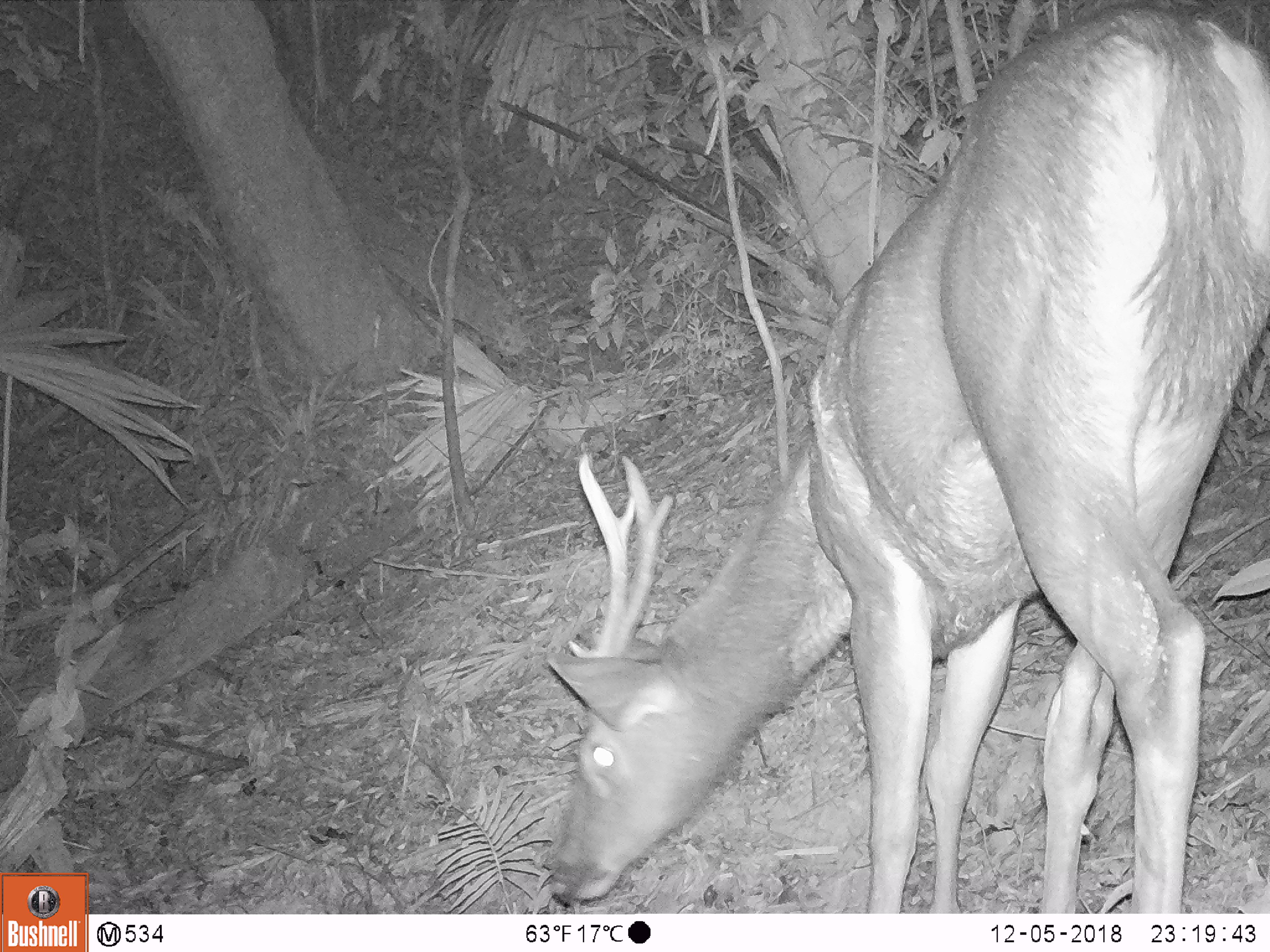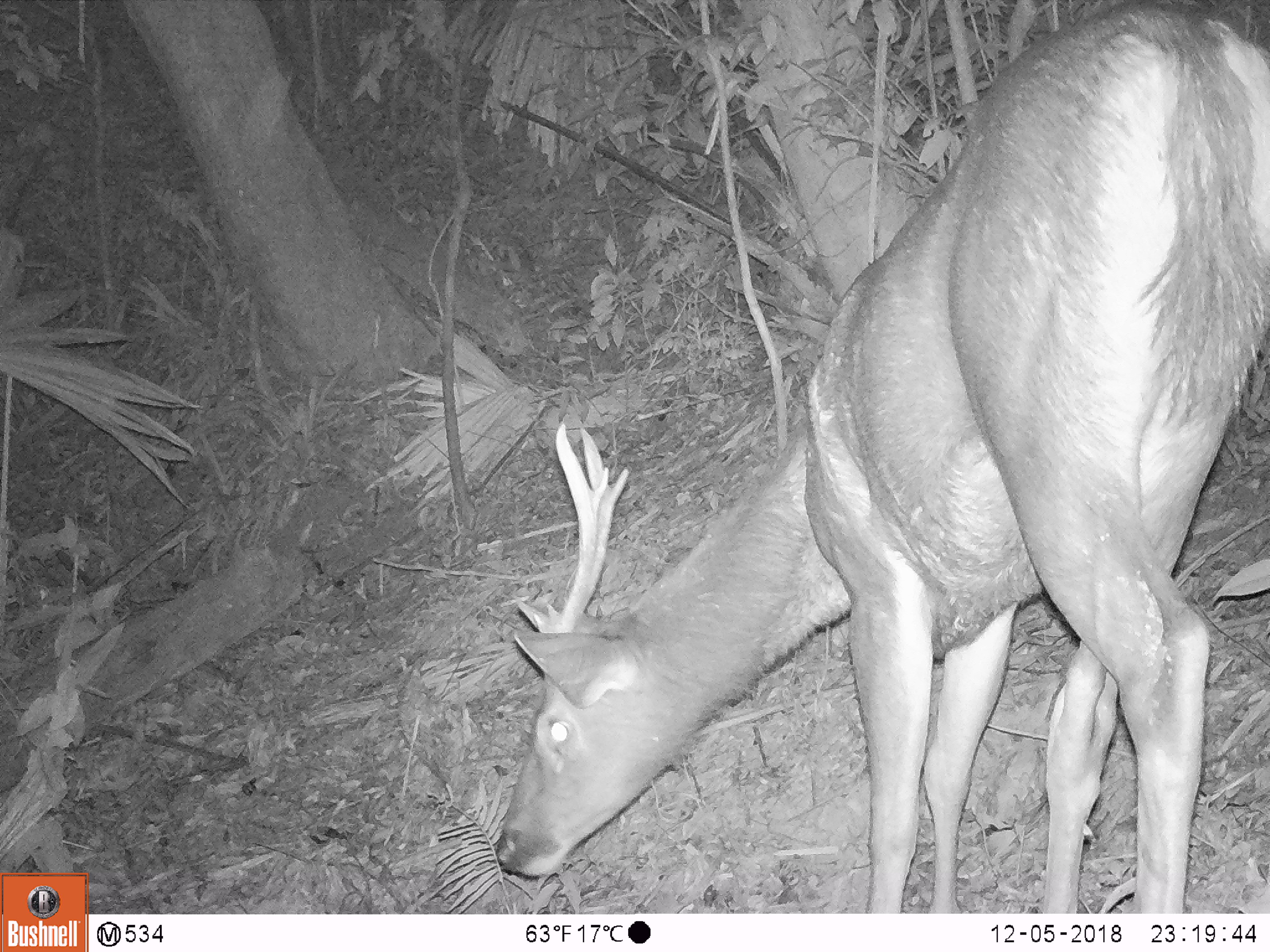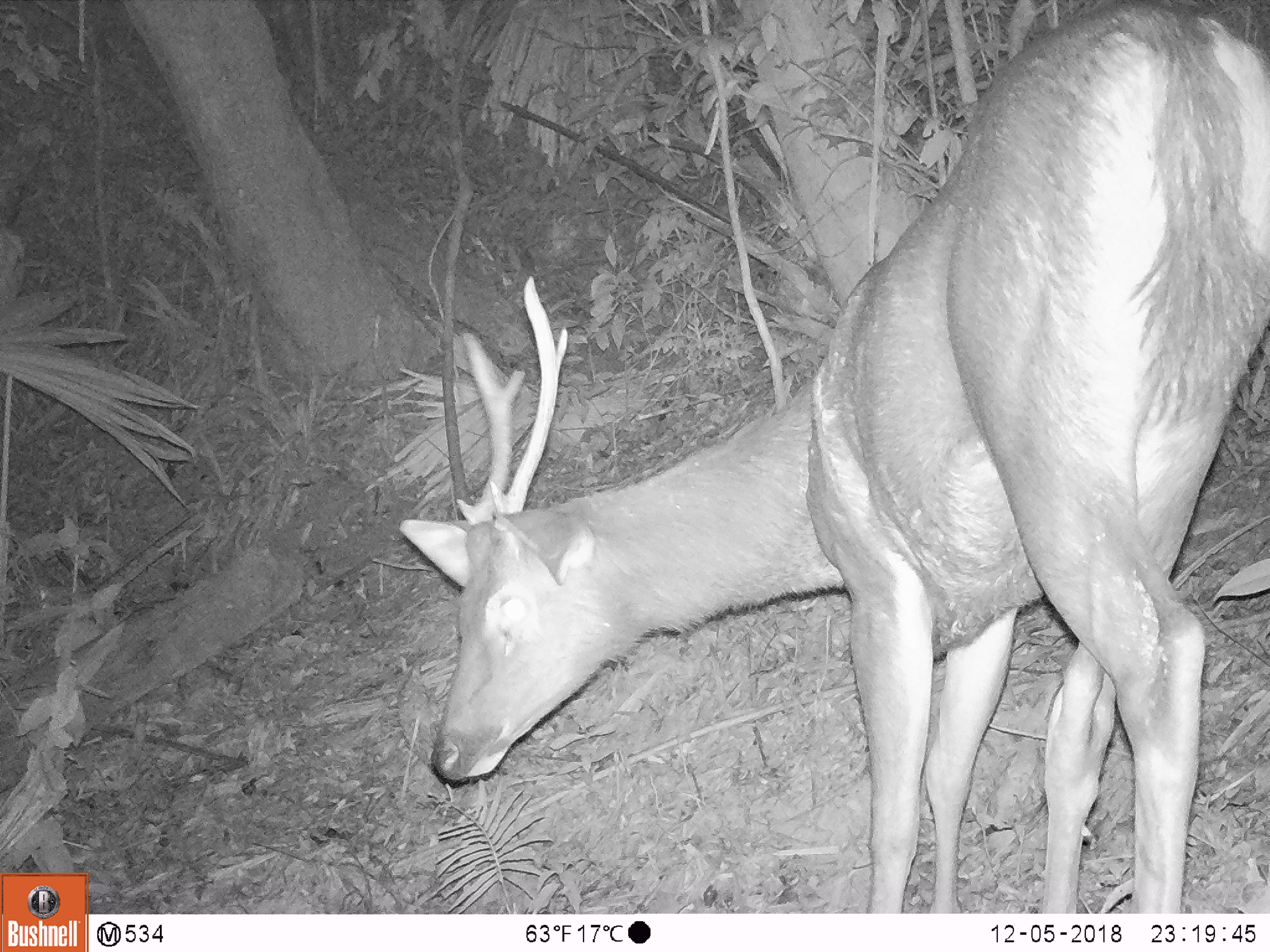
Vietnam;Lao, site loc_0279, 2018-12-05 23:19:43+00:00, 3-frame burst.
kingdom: Animalia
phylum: Chordata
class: Mammalia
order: Artiodactyla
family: Cervidae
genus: Rusa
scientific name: Rusa unicolor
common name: sambar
Sambar (Rusa unicolor). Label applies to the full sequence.